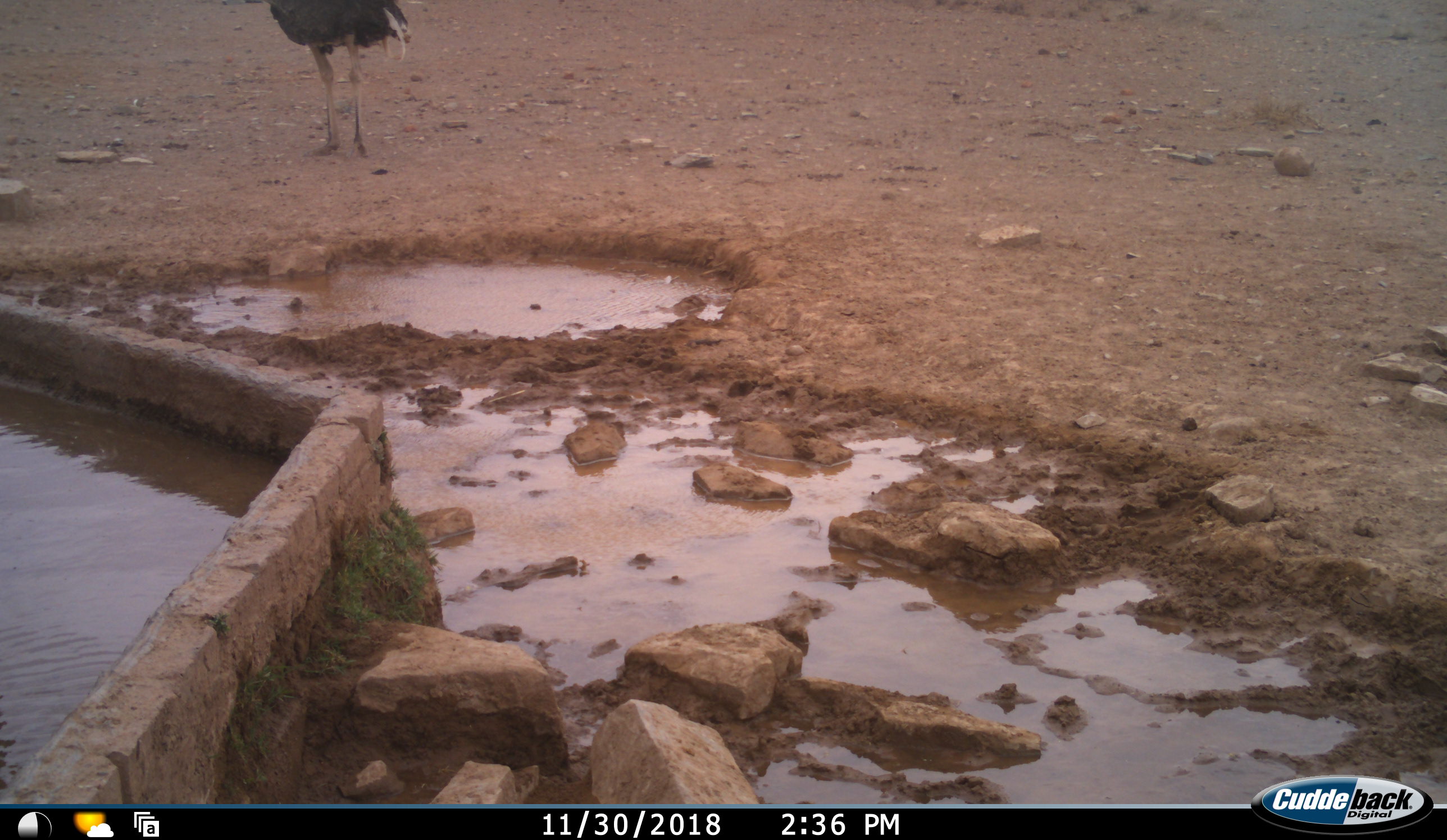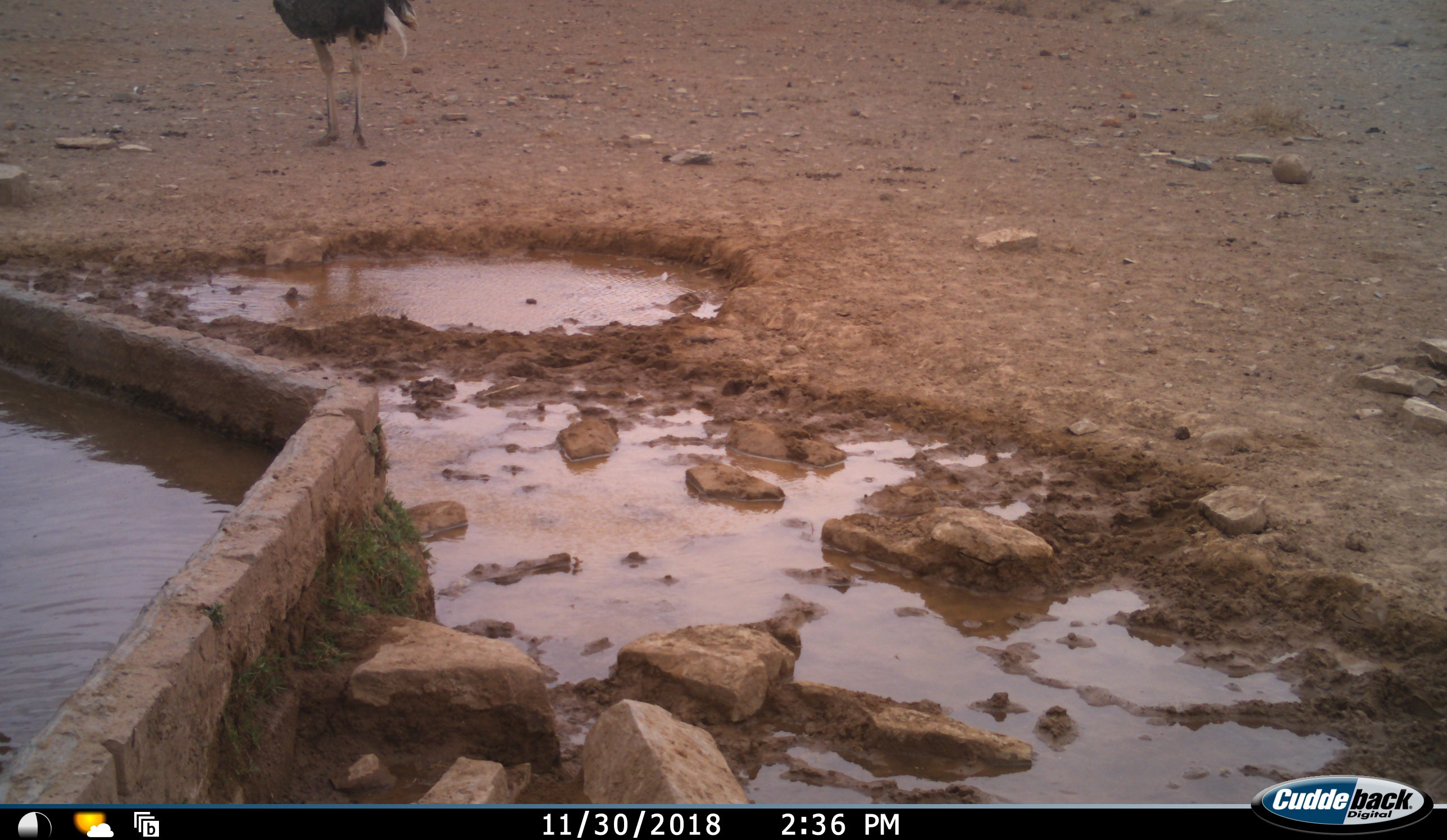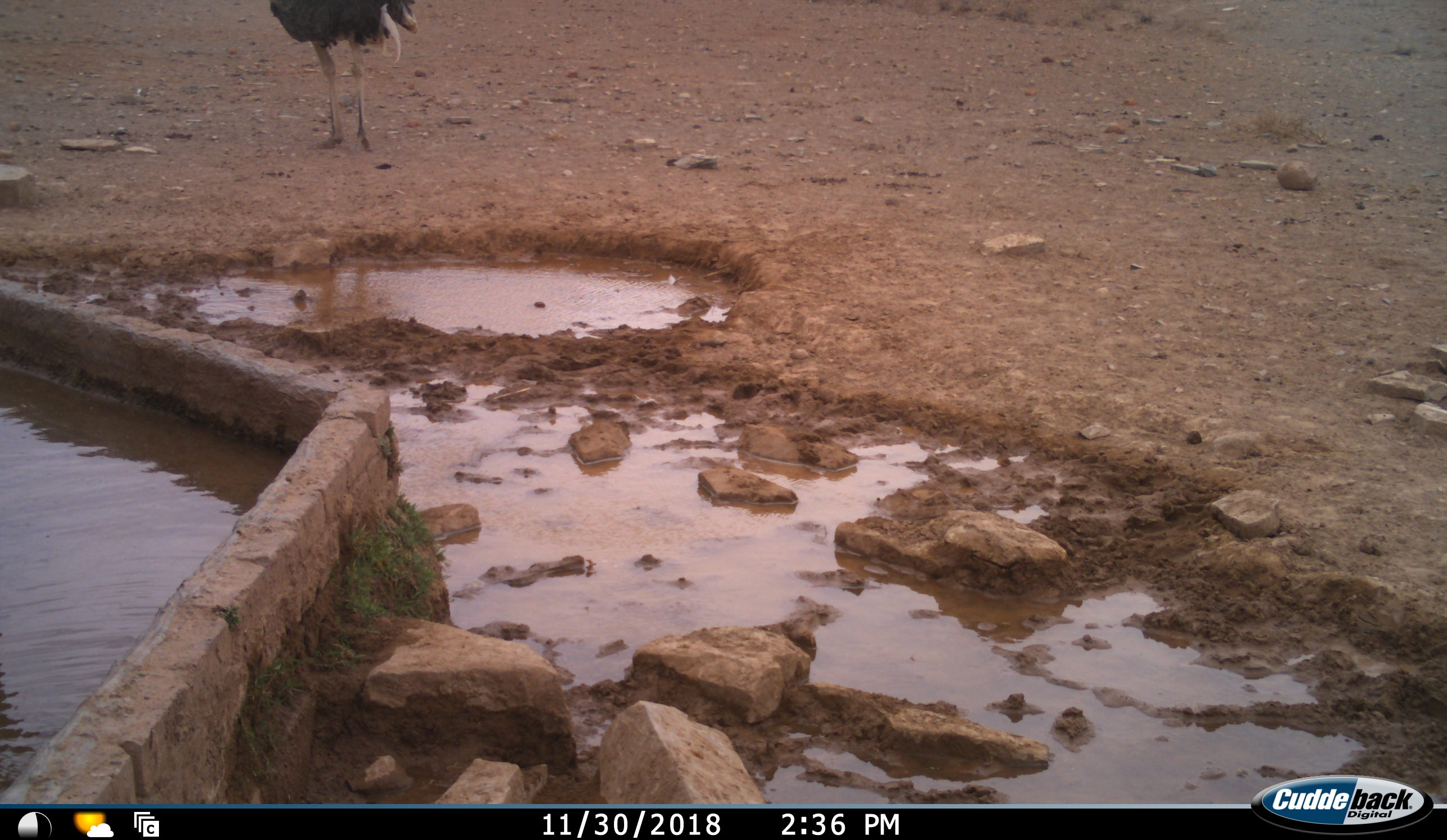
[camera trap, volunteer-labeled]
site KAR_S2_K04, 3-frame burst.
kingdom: Animalia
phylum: Chordata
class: Aves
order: Struthioniformes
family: Struthionidae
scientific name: Struthionidae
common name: ostrich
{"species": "ostrich (Struthionidae)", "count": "1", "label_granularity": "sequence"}